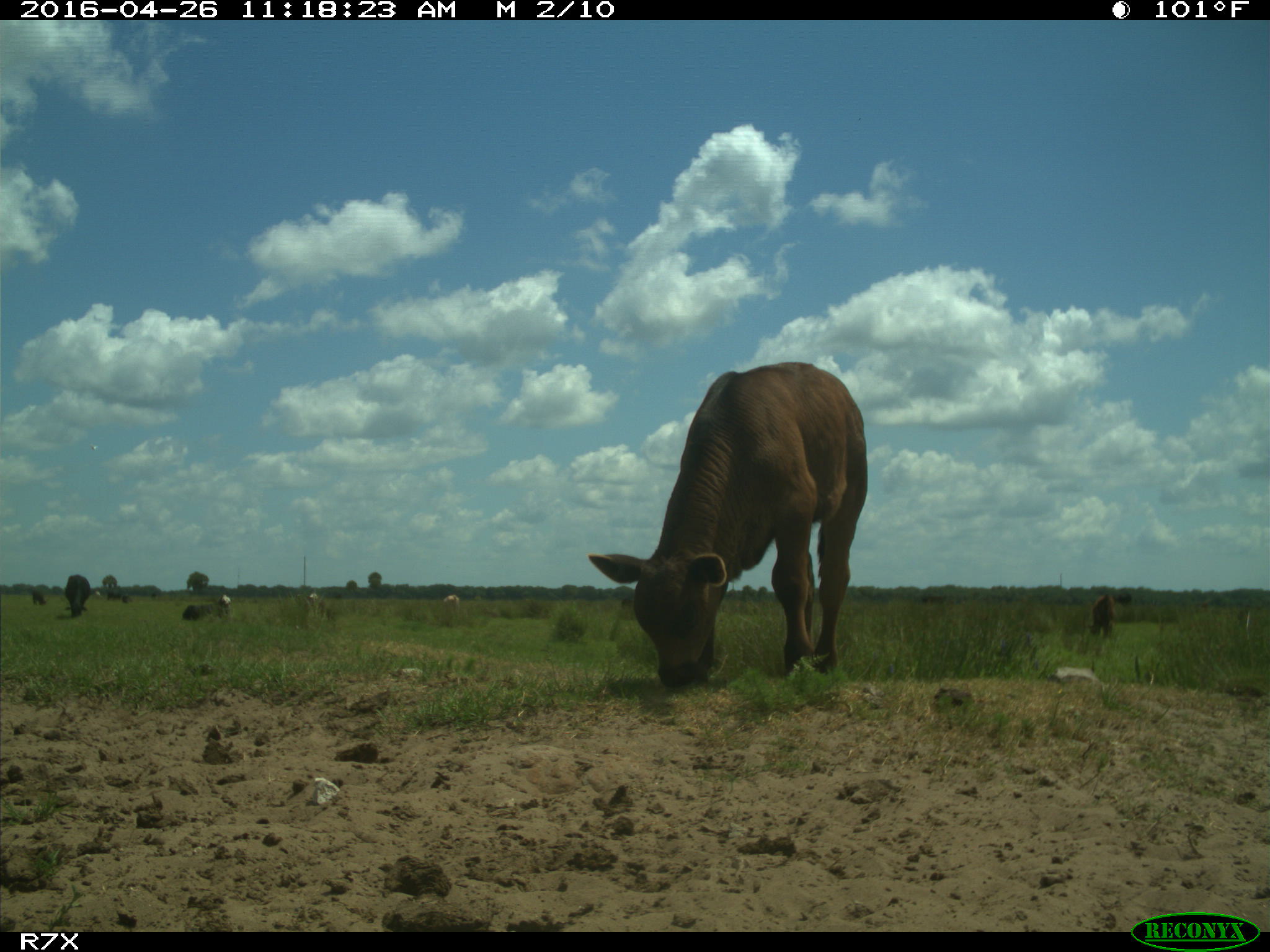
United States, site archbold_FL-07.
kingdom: Animalia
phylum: Chordata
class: Mammalia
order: Artiodactyla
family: Bovidae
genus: Bos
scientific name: Bos taurus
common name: domestic cow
Bos taurus (domestic cow).